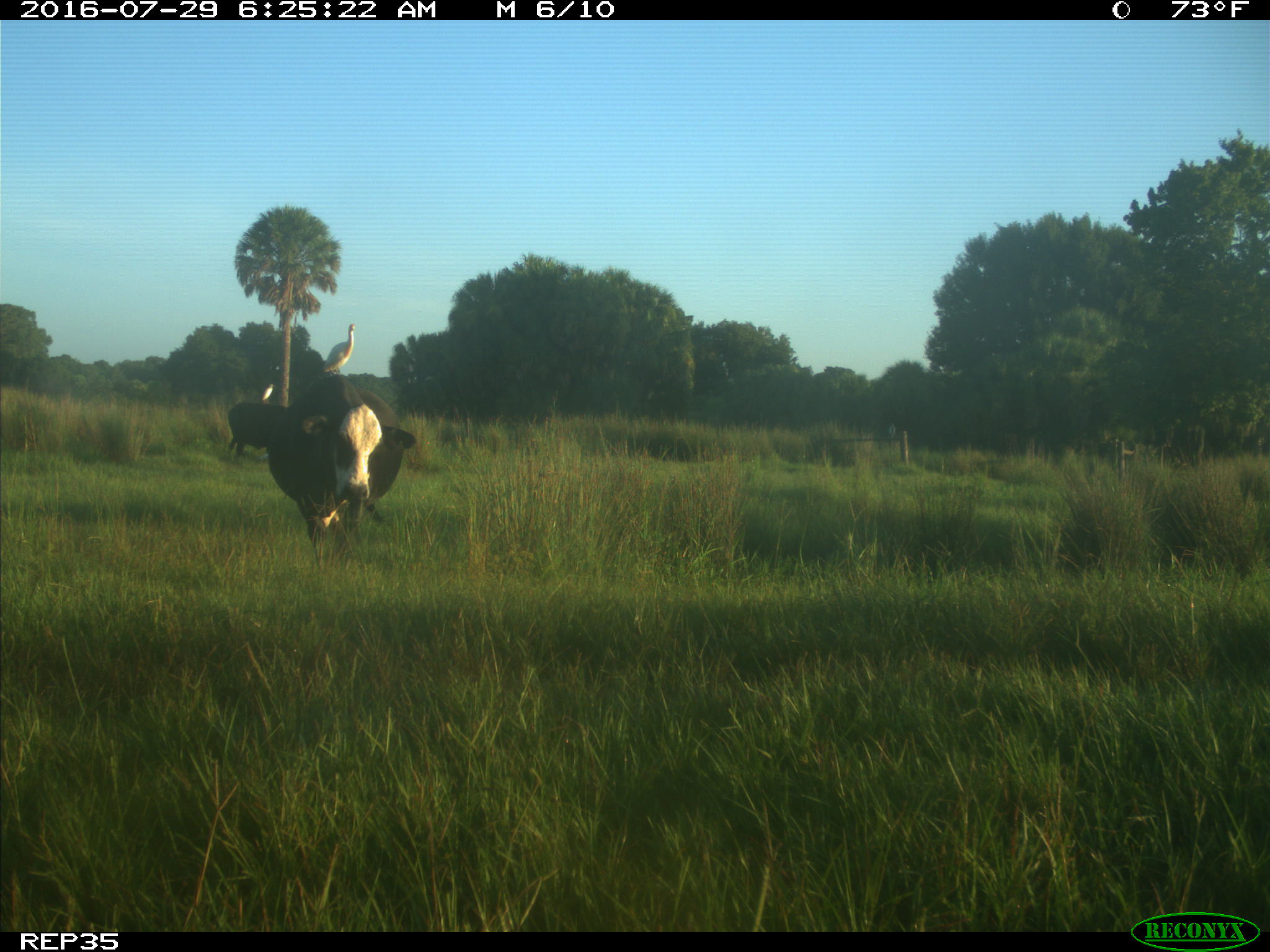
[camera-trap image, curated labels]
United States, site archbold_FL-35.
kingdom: Animalia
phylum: Chordata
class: Mammalia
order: Artiodactyla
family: Bovidae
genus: Bos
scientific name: Bos taurus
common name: domestic cow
Bos taurus (domestic cow).